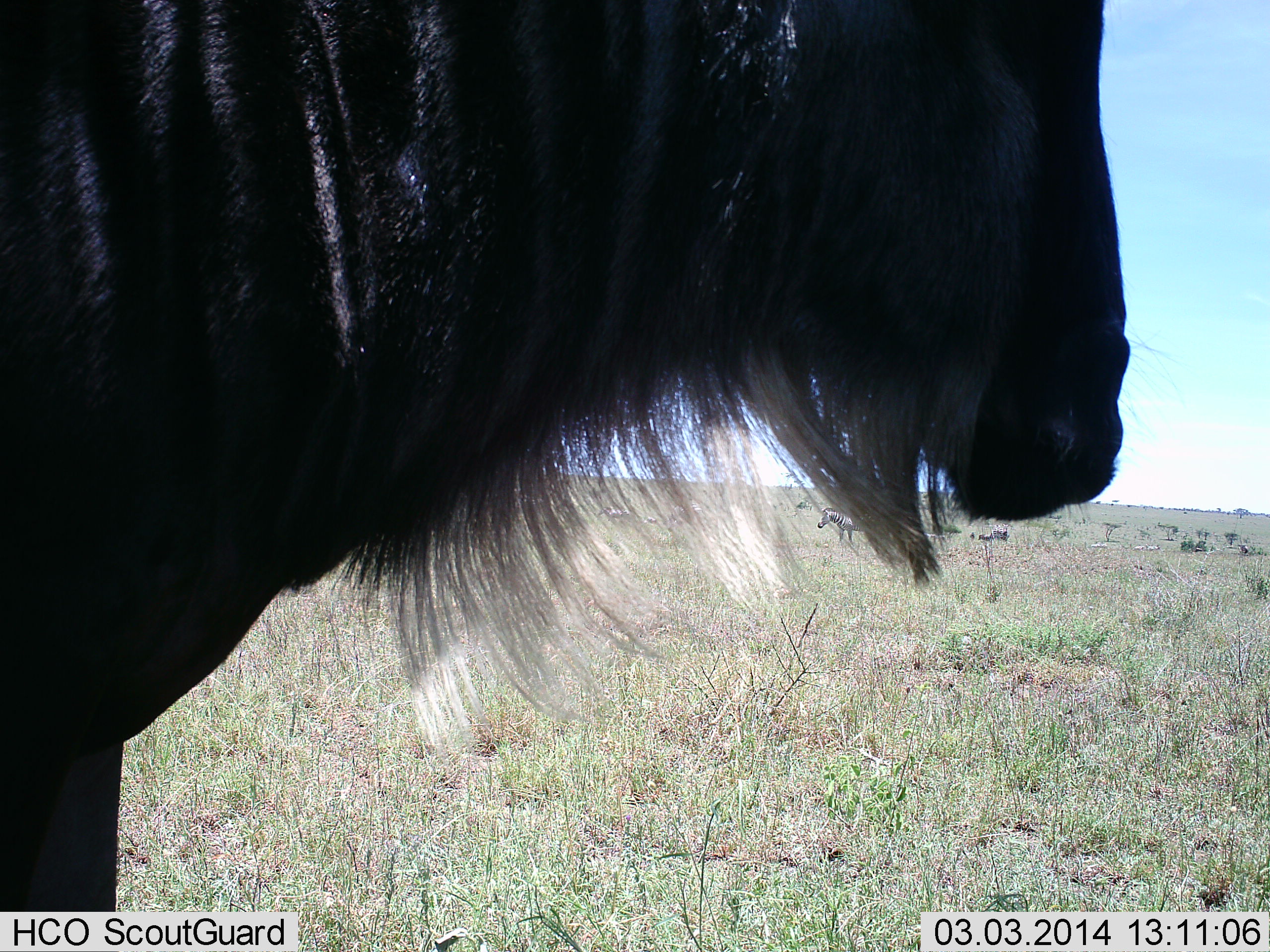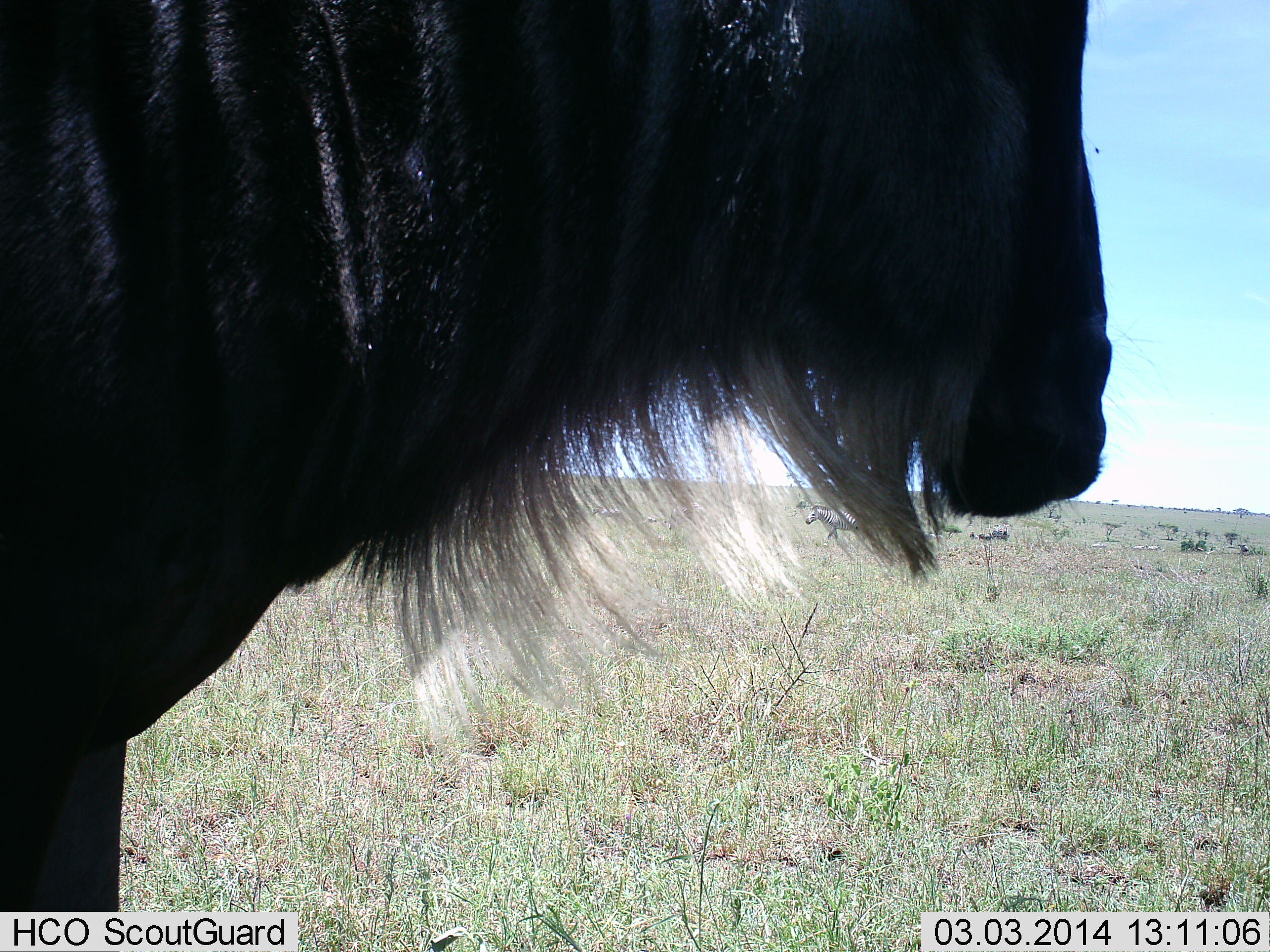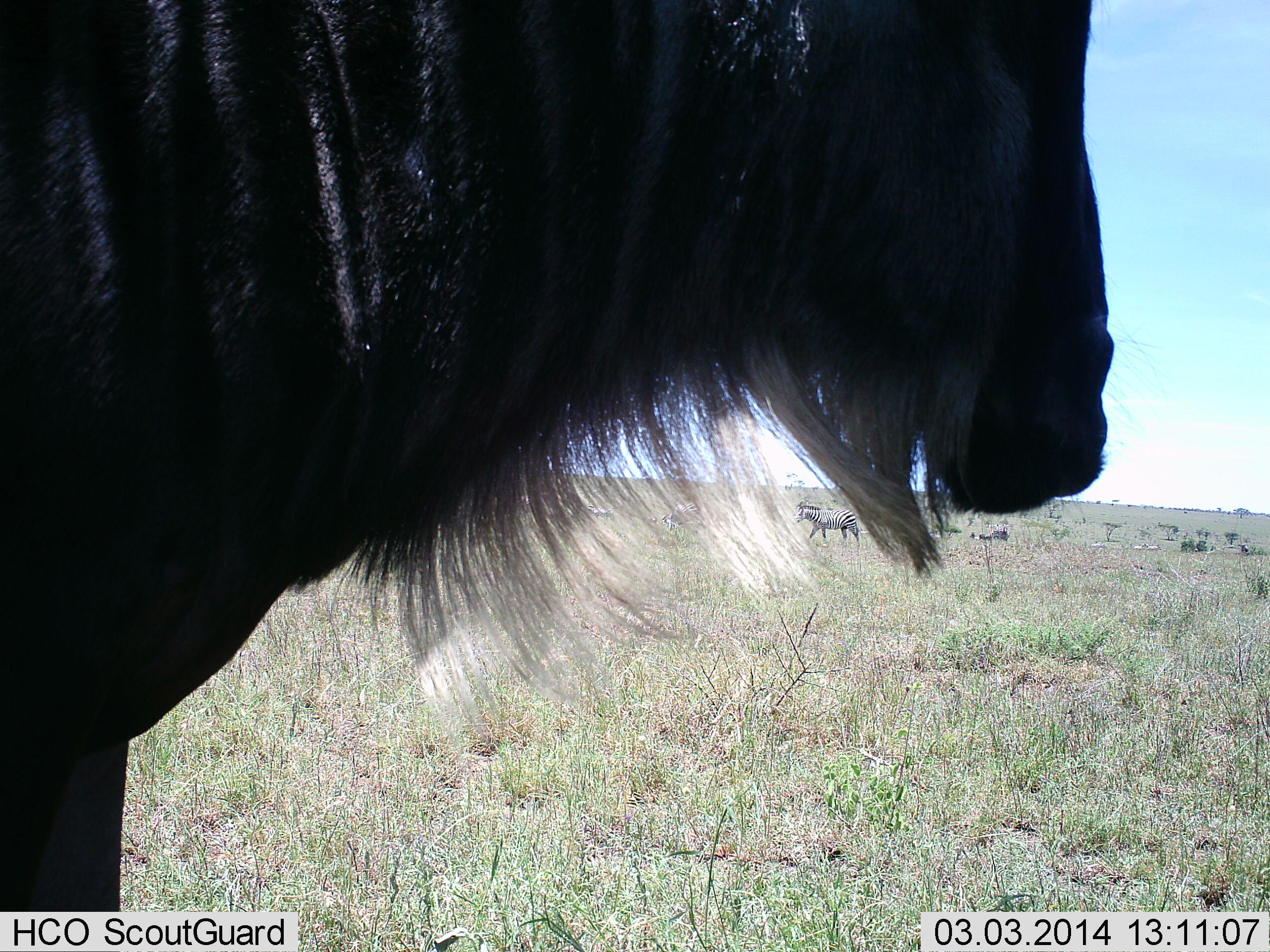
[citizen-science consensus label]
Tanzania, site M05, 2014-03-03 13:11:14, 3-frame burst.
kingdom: Animalia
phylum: Chordata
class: Mammalia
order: Artiodactyla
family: Bovidae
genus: Connochaetes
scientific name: Connochaetes taurinus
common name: blue wildebeest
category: wildebeest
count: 1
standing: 100%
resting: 0%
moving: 6%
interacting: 0%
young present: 0%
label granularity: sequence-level